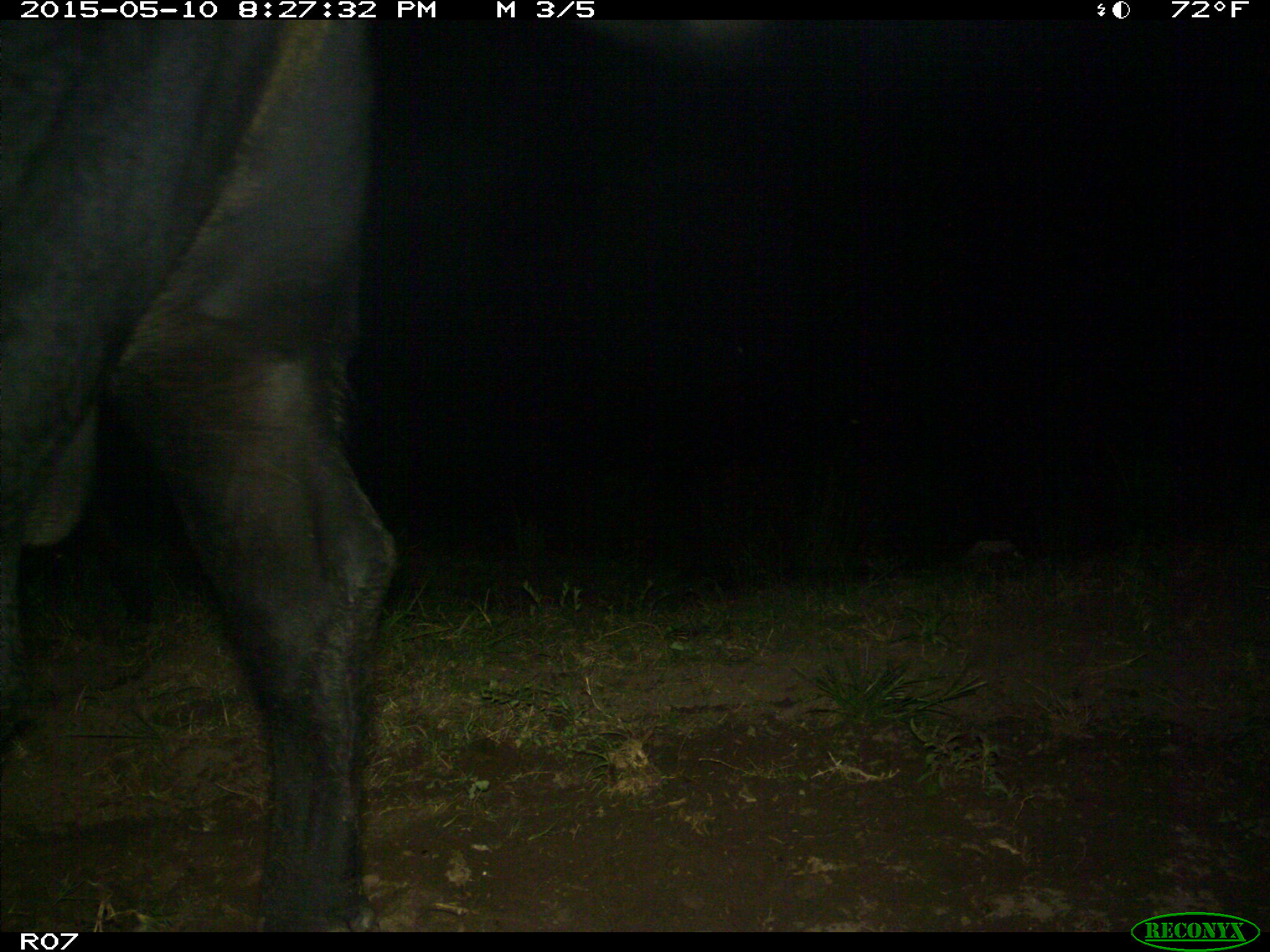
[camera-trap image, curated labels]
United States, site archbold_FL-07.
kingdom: Animalia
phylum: Chordata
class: Mammalia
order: Artiodactyla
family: Bovidae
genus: Bos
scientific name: Bos taurus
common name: domestic cow